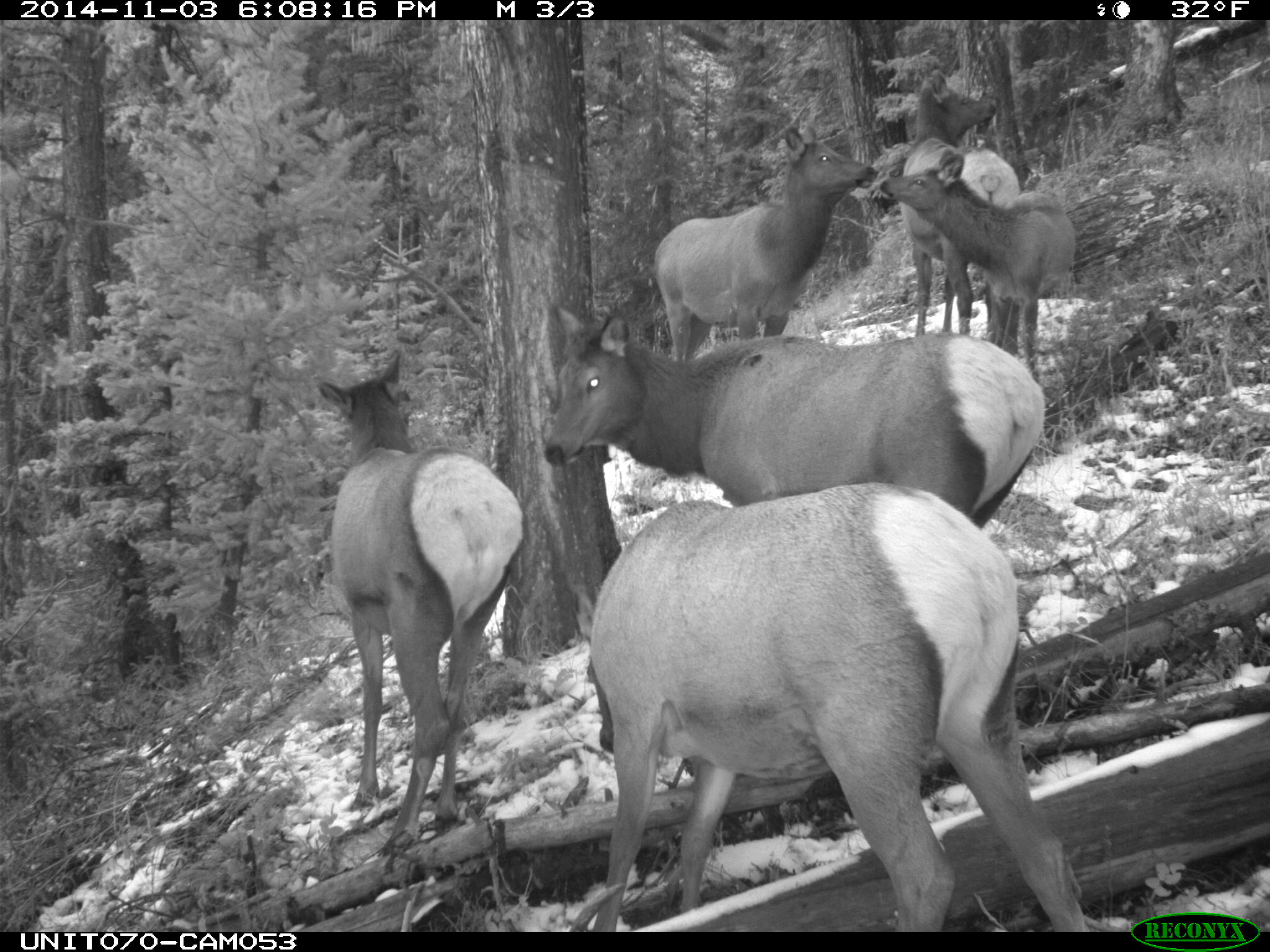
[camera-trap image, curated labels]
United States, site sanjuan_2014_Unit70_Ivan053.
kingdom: Animalia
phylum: Chordata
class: Mammalia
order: Artiodactyla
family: Cervidae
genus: Cervus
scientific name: Cervus elaphus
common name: red deer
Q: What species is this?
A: Cervus elaphus (red deer).